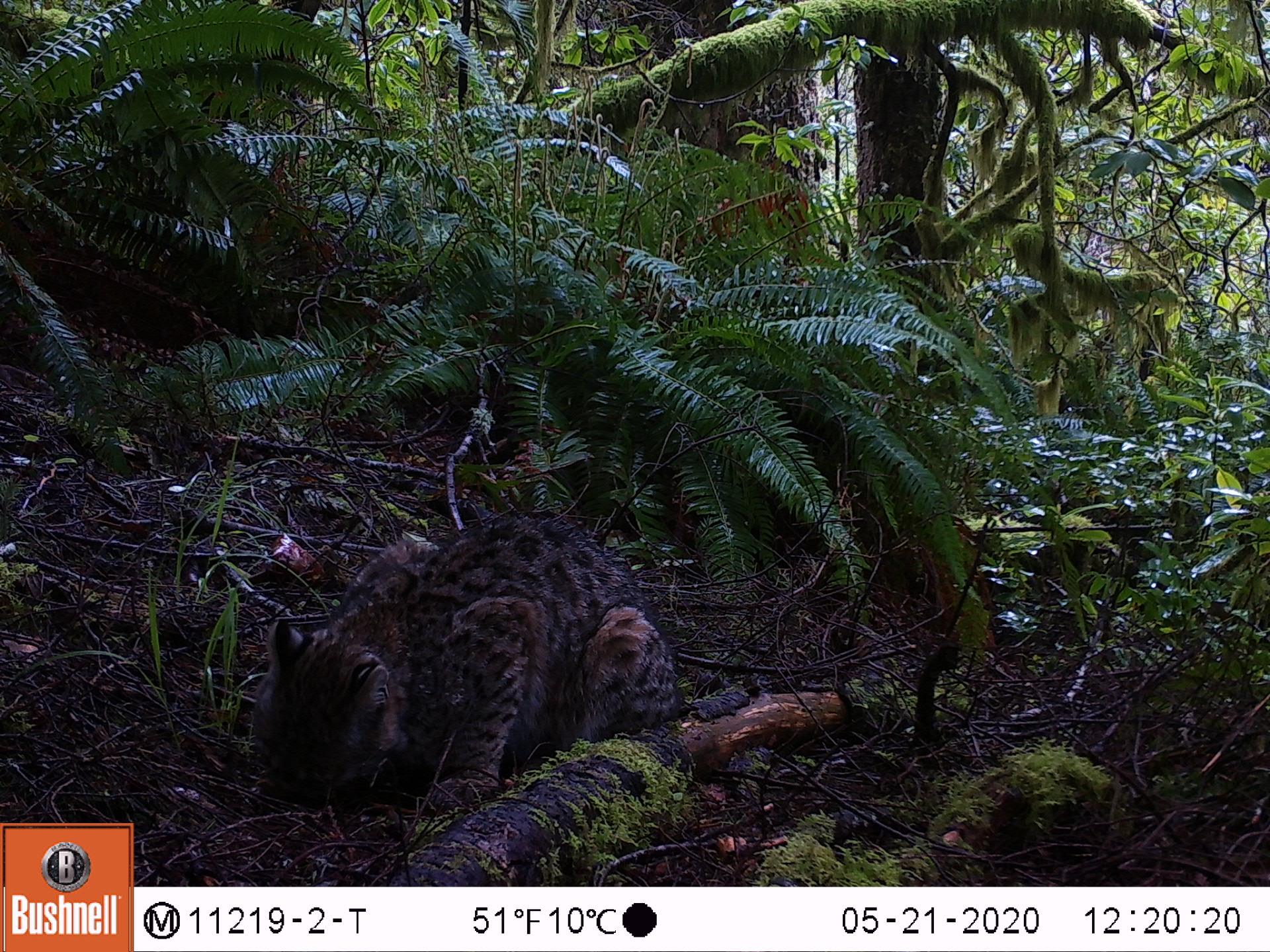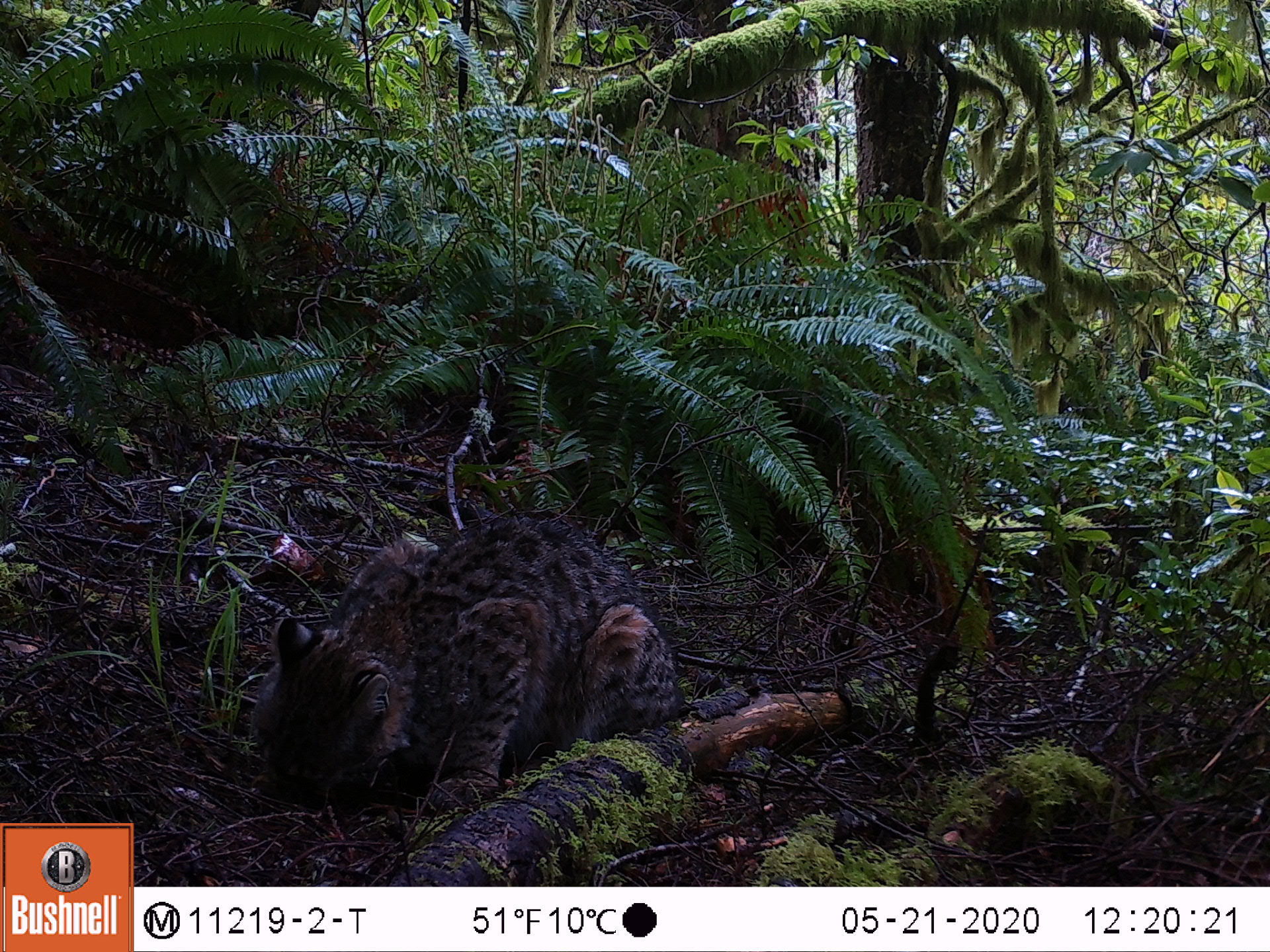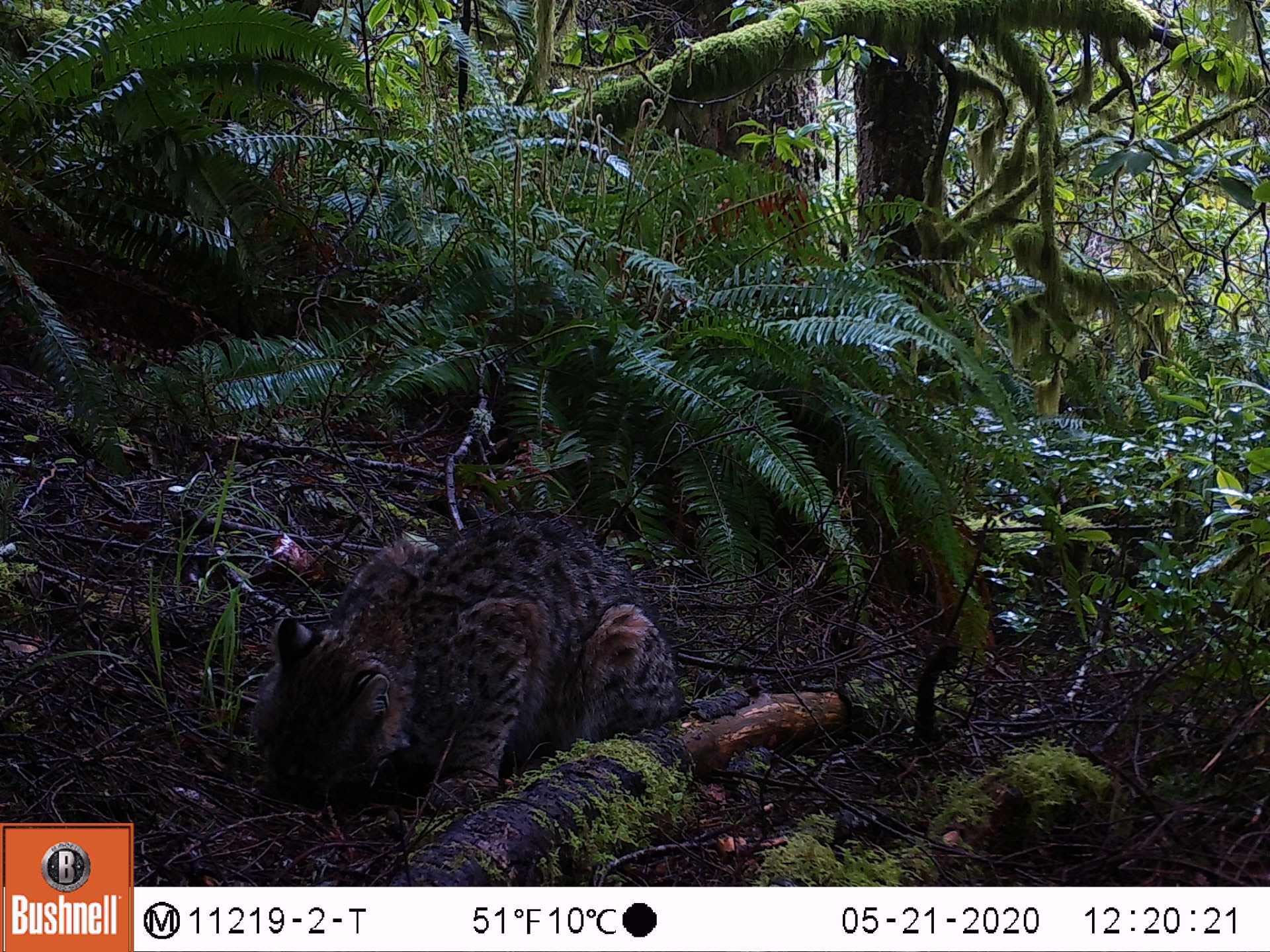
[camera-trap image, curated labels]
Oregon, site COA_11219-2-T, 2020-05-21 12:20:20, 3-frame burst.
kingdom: Animalia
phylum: Chordata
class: Mammalia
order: Rodentia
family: Sciuridae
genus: Neotamias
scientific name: Neotamias townsendii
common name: townsend's chipmunk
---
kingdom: Animalia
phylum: Chordata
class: Mammalia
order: Carnivora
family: Felidae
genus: Lynx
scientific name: Lynx rufus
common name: bobcat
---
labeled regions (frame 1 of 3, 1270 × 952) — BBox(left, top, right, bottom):
townsend's chipmunk: BBox(244, 485, 687, 827)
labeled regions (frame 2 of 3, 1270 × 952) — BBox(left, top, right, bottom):
bobcat: BBox(237, 500, 697, 832)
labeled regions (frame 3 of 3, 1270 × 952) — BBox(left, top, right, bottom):
townsend's chipmunk: BBox(240, 503, 683, 822)